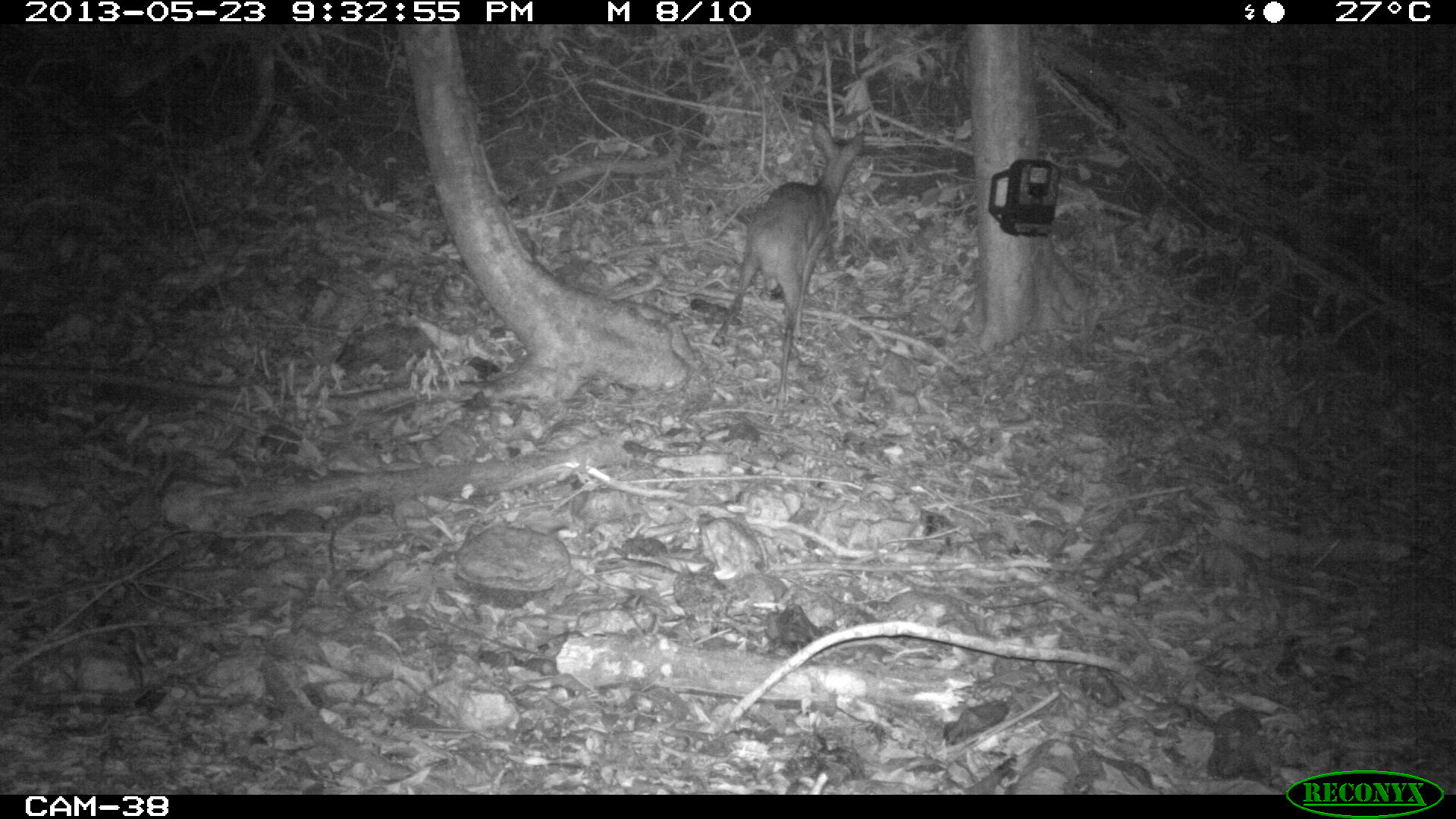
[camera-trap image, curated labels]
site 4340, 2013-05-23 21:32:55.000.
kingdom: Animalia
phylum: Chordata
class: Mammalia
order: Artiodactyla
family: Cervidae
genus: Mazama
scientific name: Mazama temama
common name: central american red brocket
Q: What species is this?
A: Mazama temama (central american red brocket).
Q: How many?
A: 1.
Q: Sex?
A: Female.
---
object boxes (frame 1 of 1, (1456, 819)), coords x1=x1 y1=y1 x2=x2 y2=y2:
mazama temama: x1=712 y1=120 x2=867 y2=414